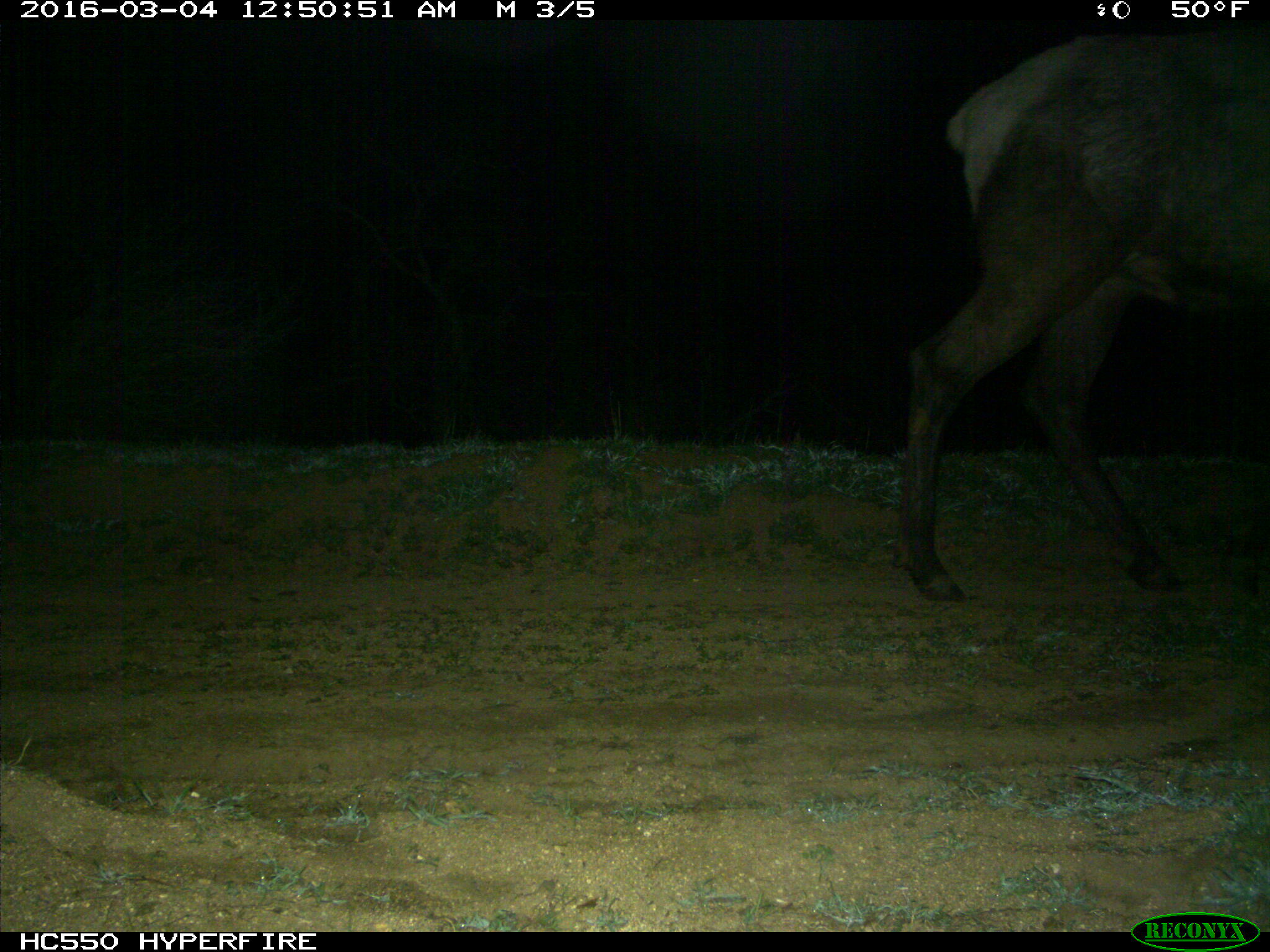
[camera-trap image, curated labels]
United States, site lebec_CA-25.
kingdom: Animalia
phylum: Chordata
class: Mammalia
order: Artiodactyla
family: Cervidae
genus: Cervus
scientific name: Cervus canadensis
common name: elk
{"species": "Cervus canadensis (elk)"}